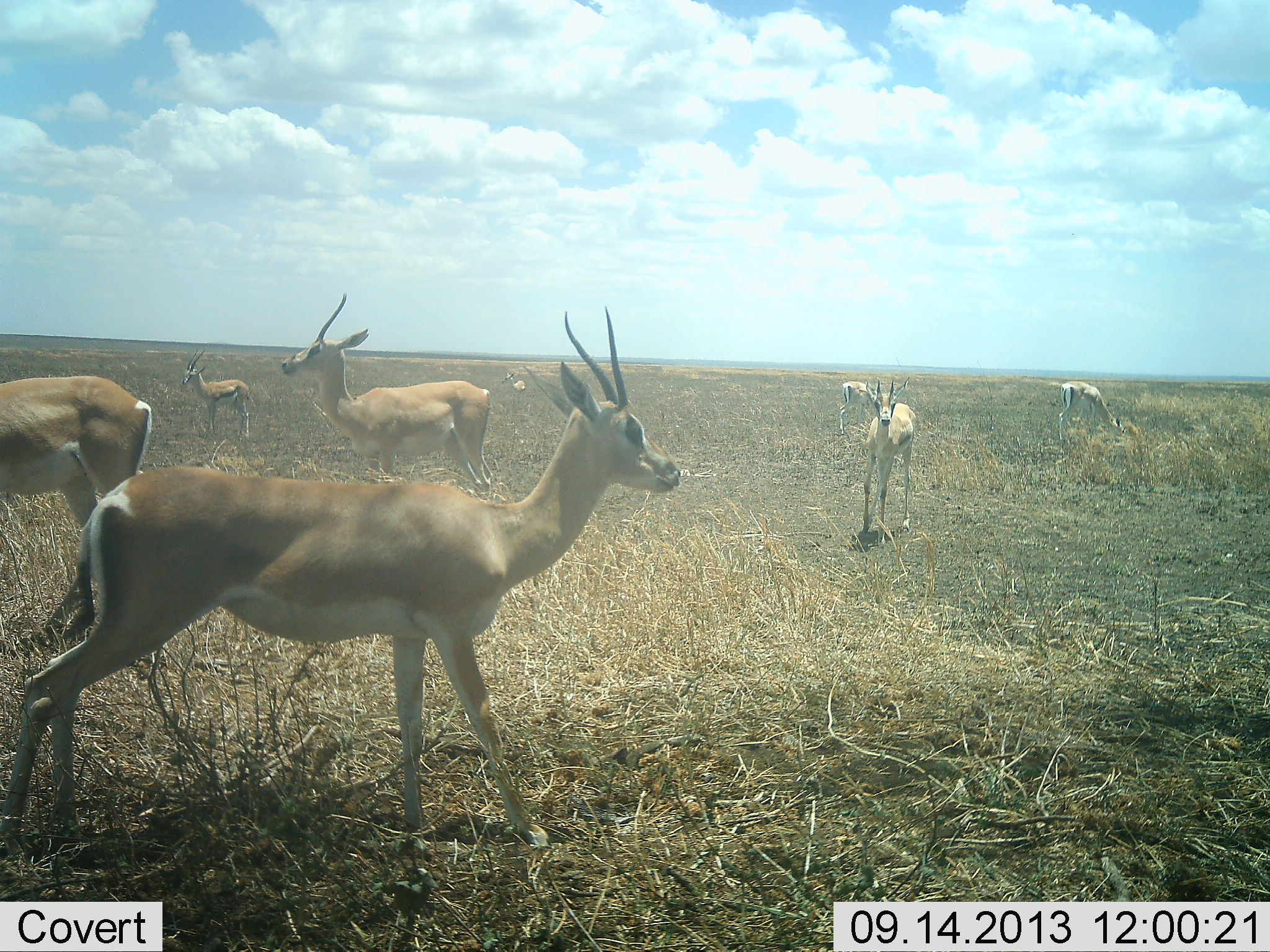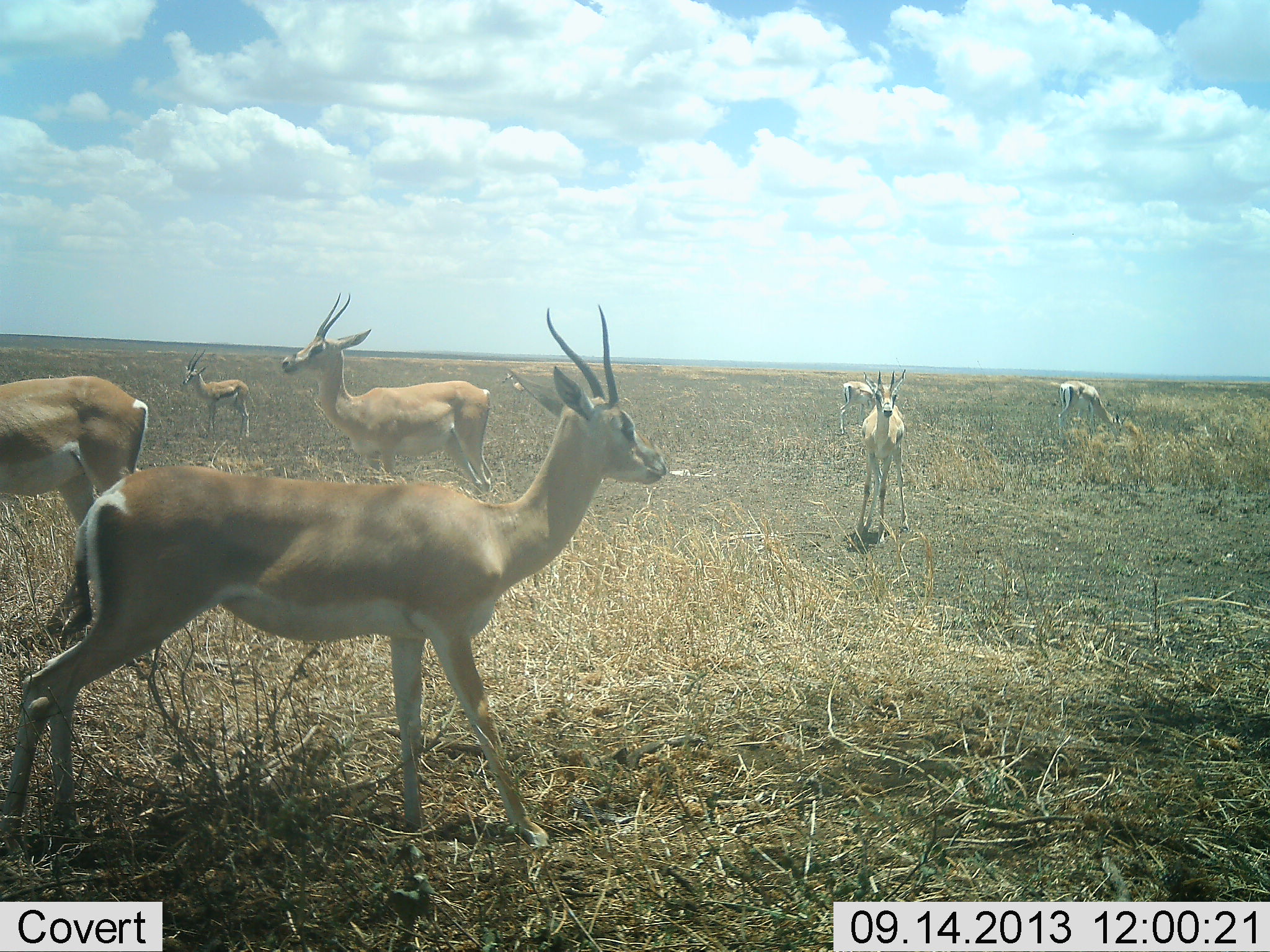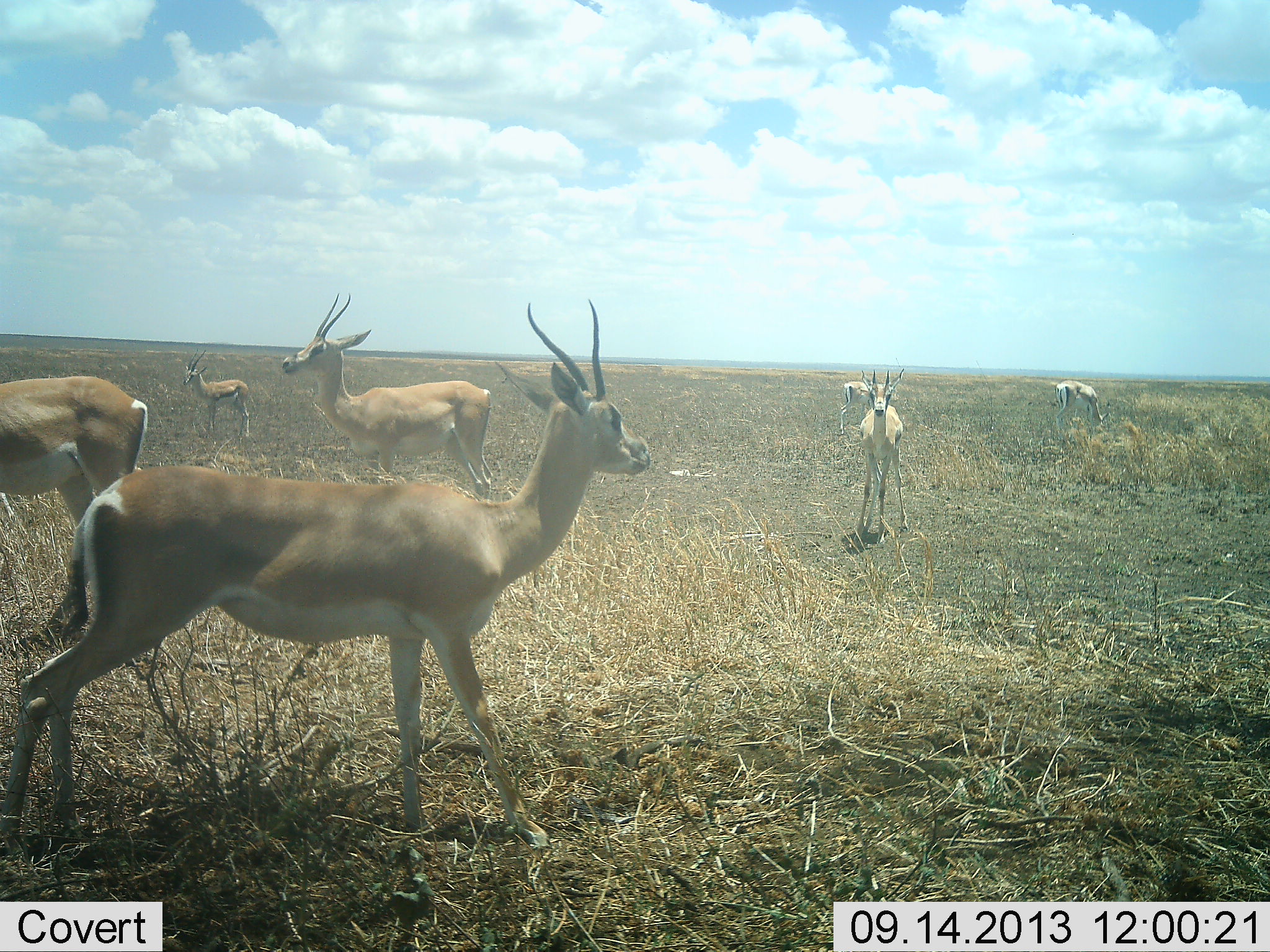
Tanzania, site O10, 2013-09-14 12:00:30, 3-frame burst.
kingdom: Animalia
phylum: Chordata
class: Mammalia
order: Artiodactyla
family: Bovidae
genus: Nanger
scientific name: Nanger granti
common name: grant's gazelle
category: gazellegrants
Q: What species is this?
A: Gazellegrants (grant's gazelle) (Nanger granti).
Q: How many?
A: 7.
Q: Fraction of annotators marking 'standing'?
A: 94%.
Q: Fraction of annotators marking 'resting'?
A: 6%.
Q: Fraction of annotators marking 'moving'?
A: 6%.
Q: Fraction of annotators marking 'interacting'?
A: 0%.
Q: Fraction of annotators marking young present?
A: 0%.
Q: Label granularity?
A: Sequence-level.